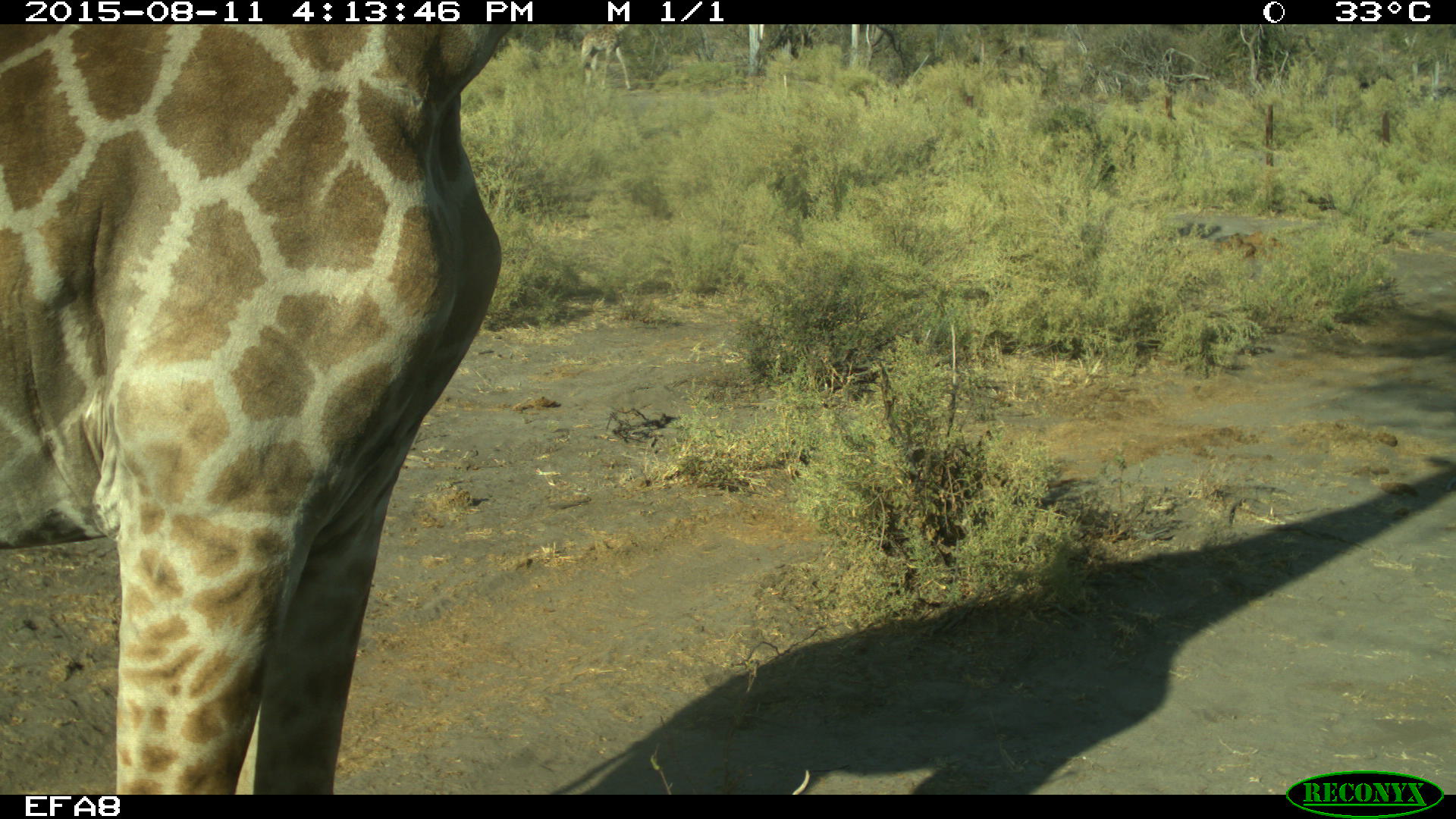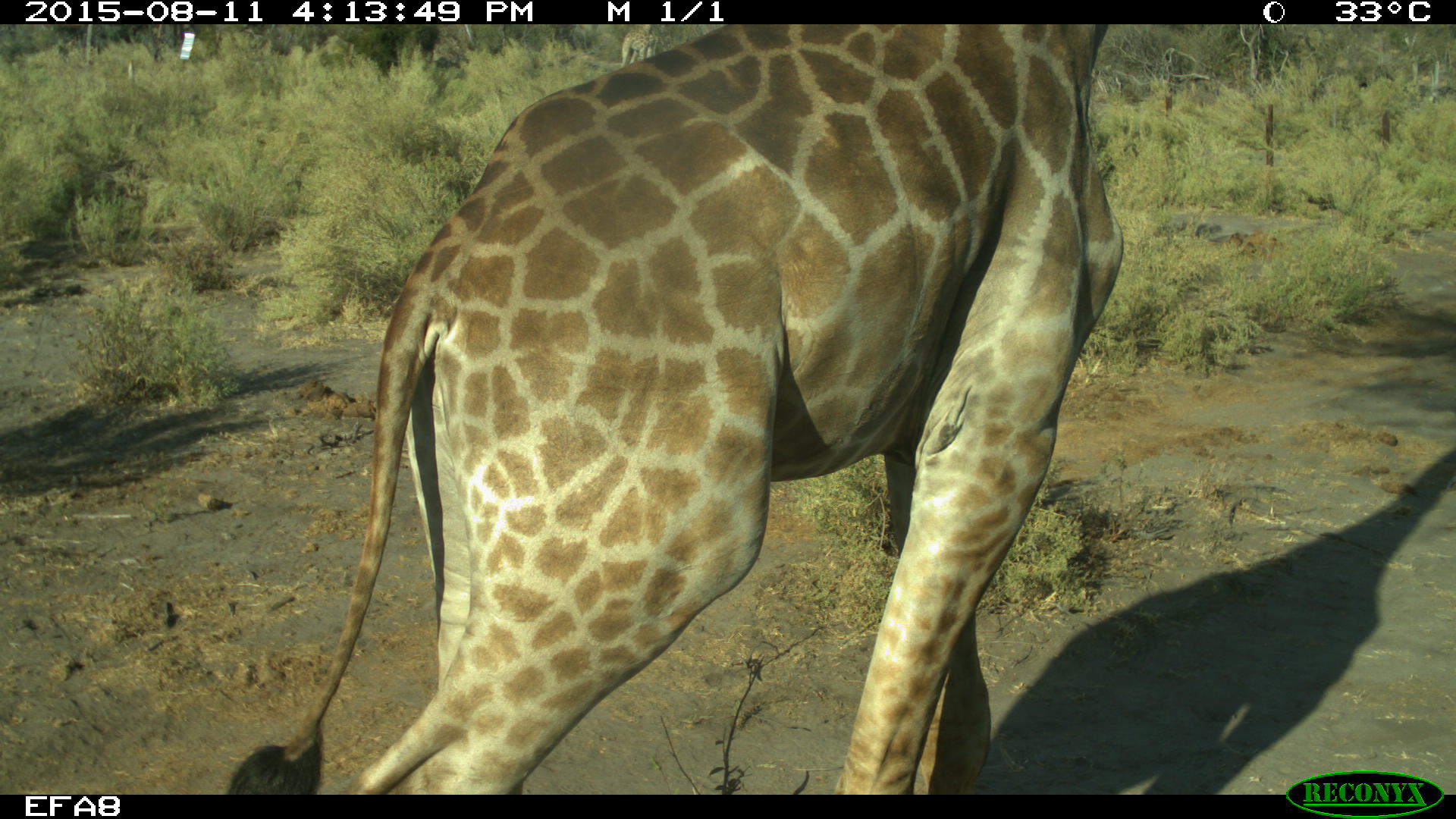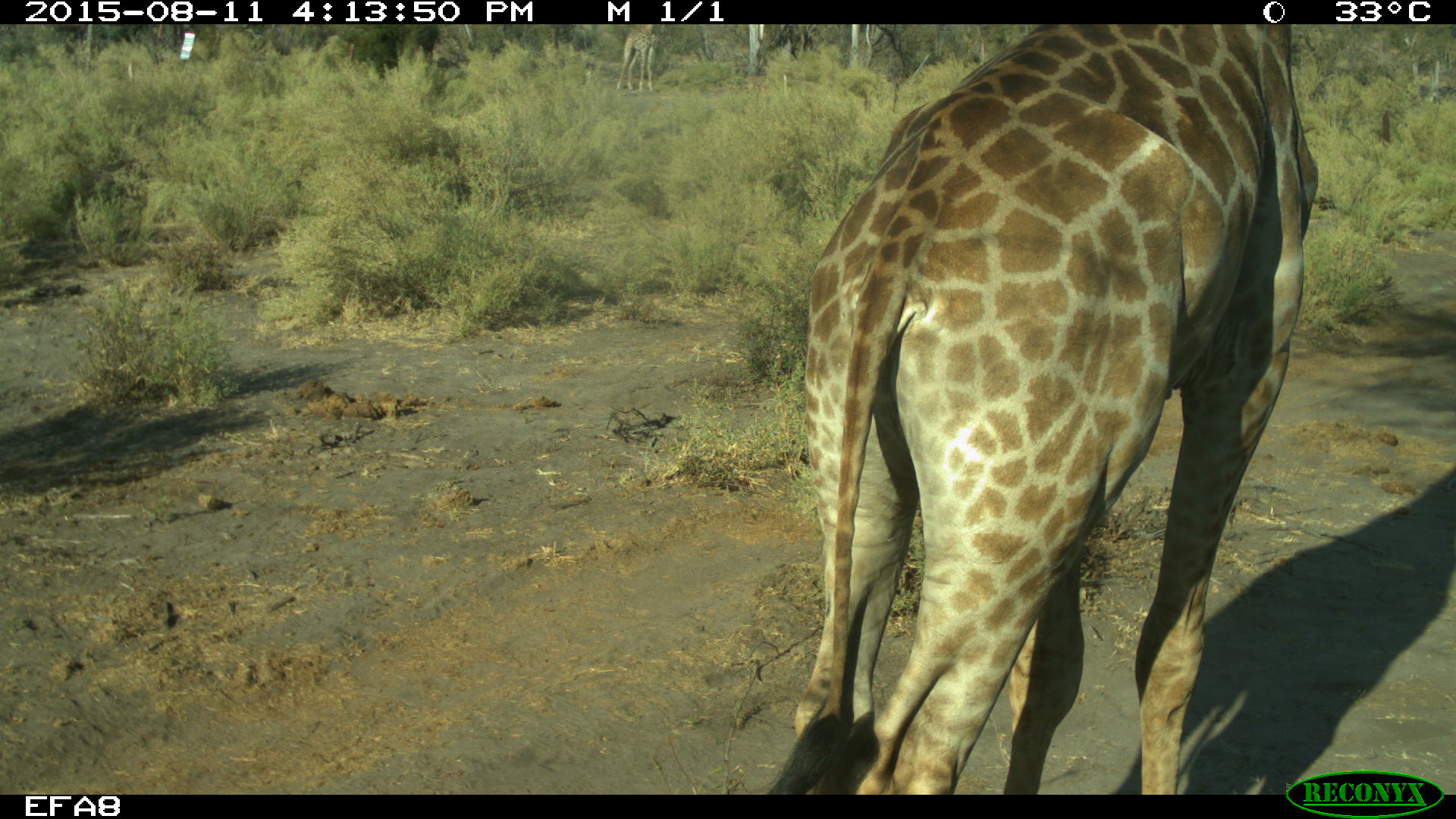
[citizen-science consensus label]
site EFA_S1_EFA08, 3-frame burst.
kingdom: Animalia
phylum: Chordata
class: Mammalia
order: Artiodactyla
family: Giraffidae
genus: Giraffa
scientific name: Giraffa camelopardalis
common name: giraffe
Giraffe (Giraffa camelopardalis), count 1. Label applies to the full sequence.